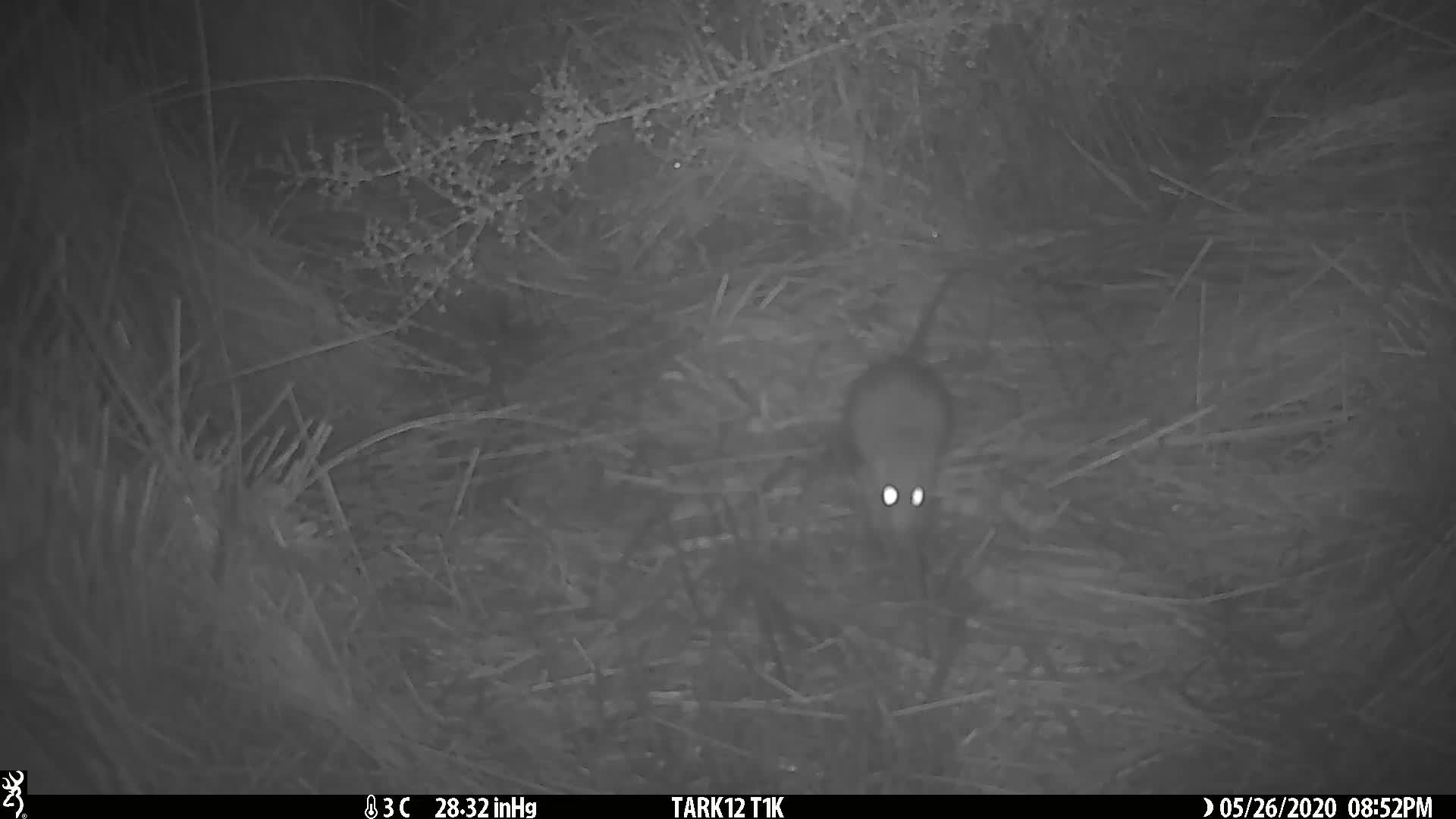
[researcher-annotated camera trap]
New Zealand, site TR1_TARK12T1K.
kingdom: Animalia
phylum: Chordata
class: Mammalia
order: Rodentia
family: Muridae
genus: Rattus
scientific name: Rattus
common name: rat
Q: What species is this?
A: Rat (Rattus).